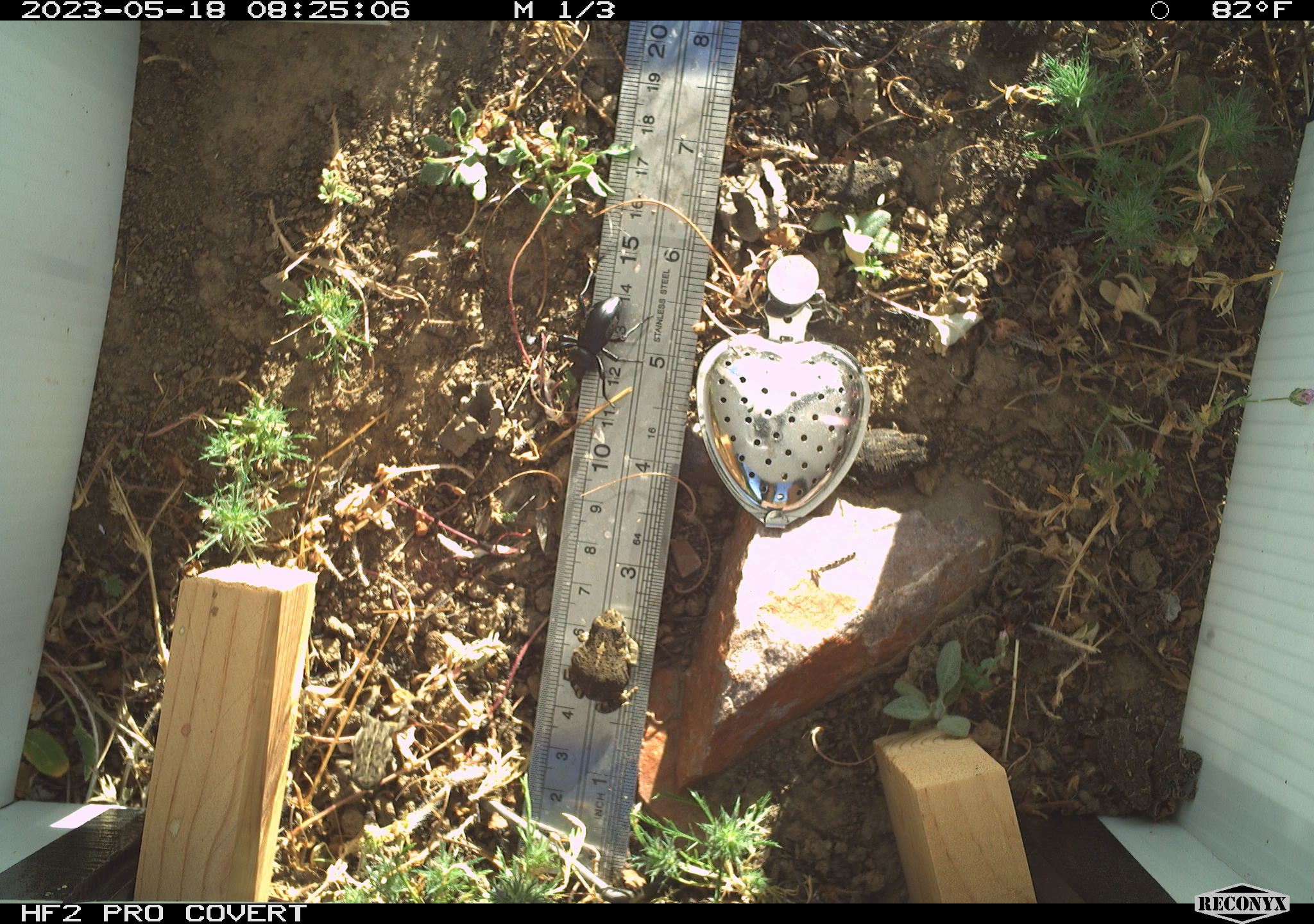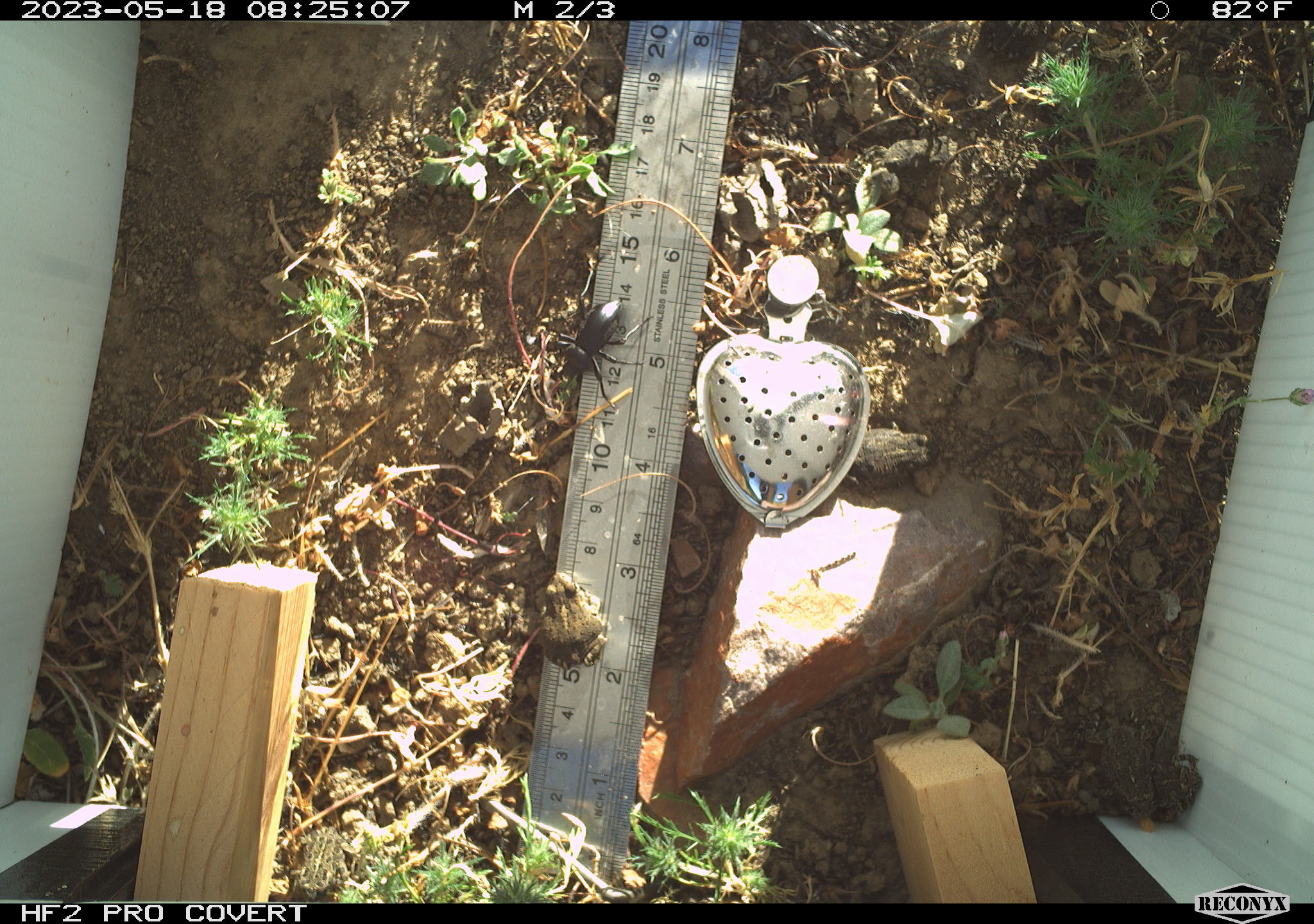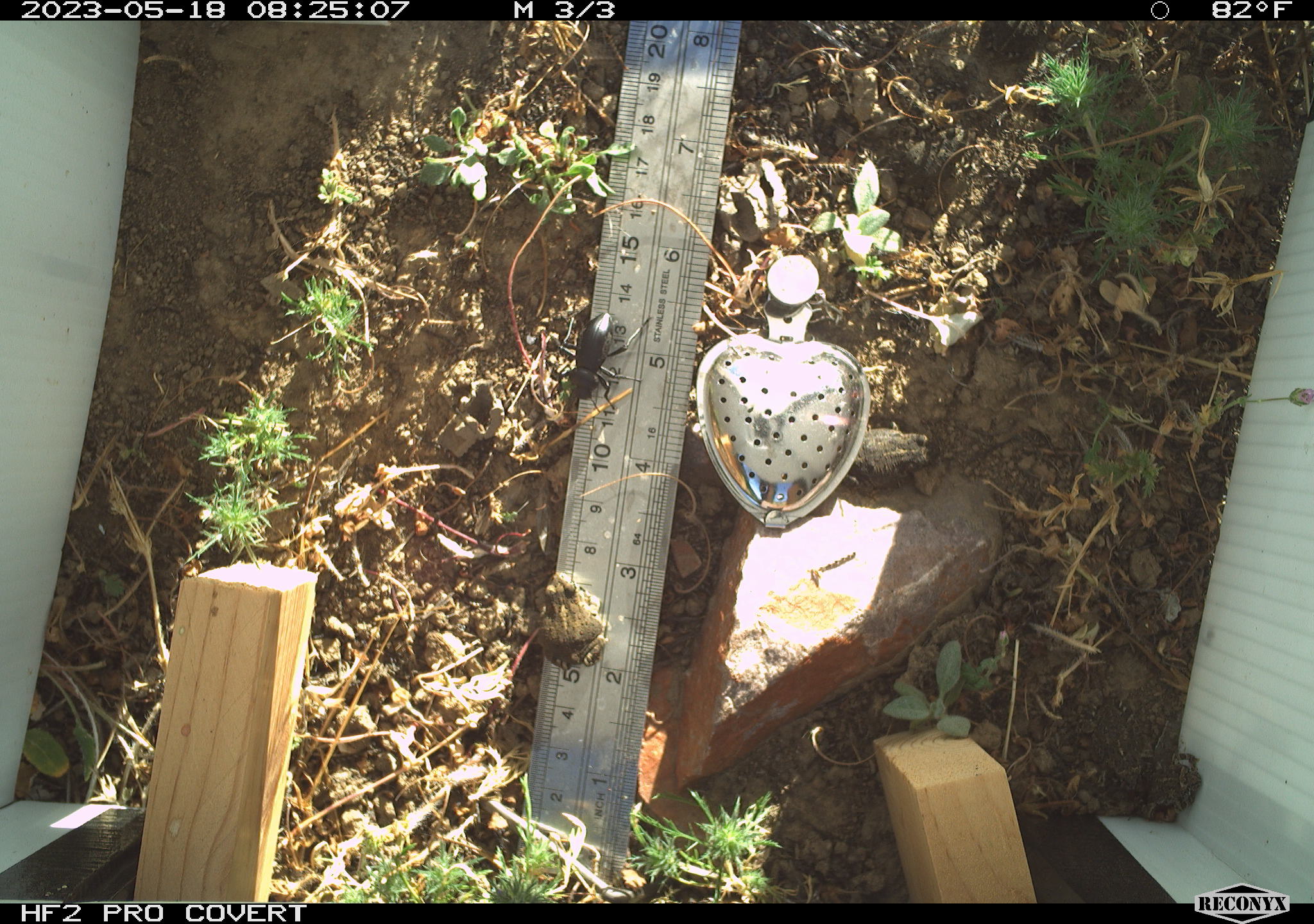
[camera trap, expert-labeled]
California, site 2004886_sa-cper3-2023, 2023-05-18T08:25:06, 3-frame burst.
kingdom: Animalia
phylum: Chordata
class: Amphibia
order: Anura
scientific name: Anura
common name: frogs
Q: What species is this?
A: Frogs (Anura).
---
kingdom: Animalia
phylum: Arthropoda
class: Insecta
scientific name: Insecta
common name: insect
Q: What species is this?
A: Insect (Insecta).